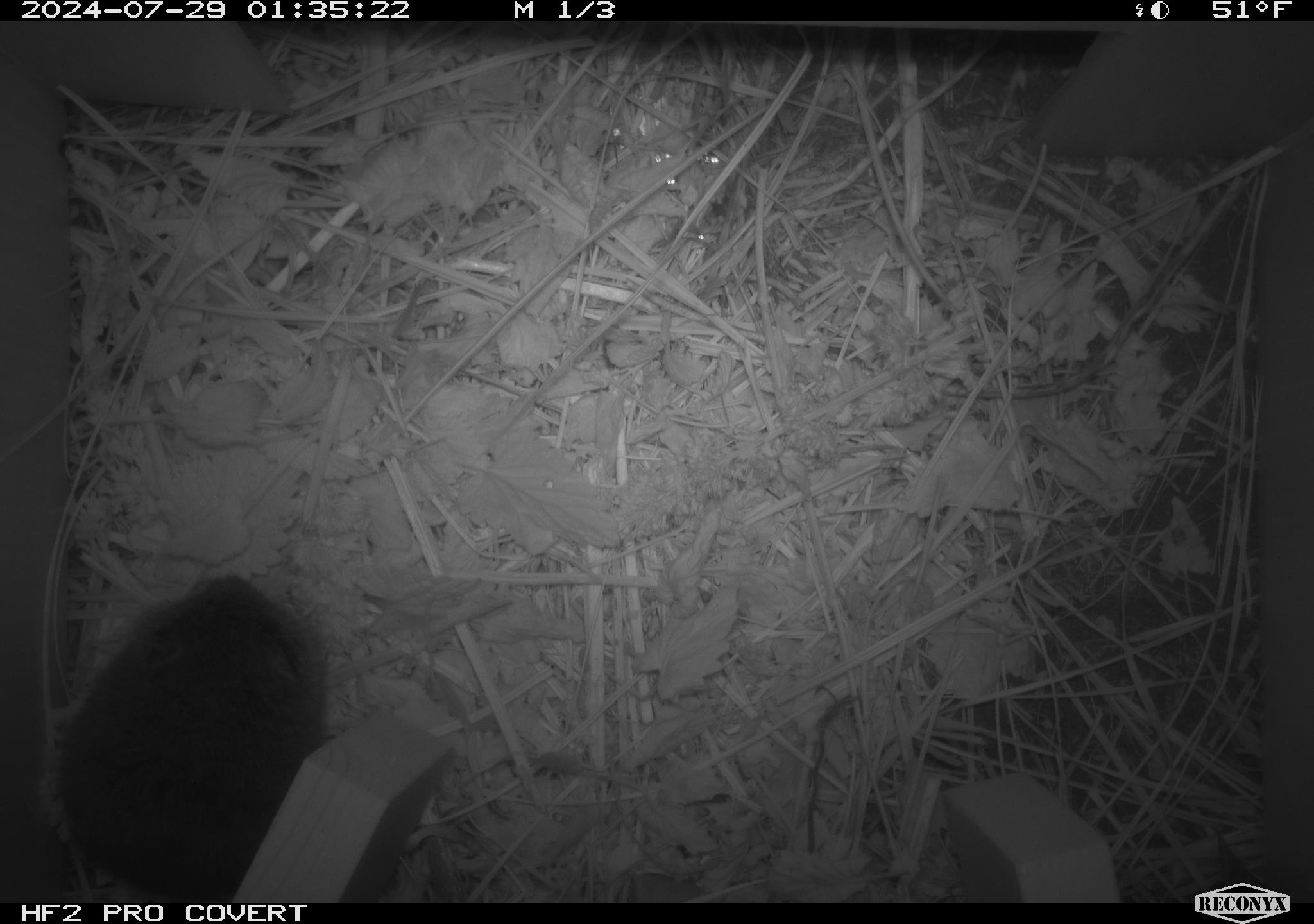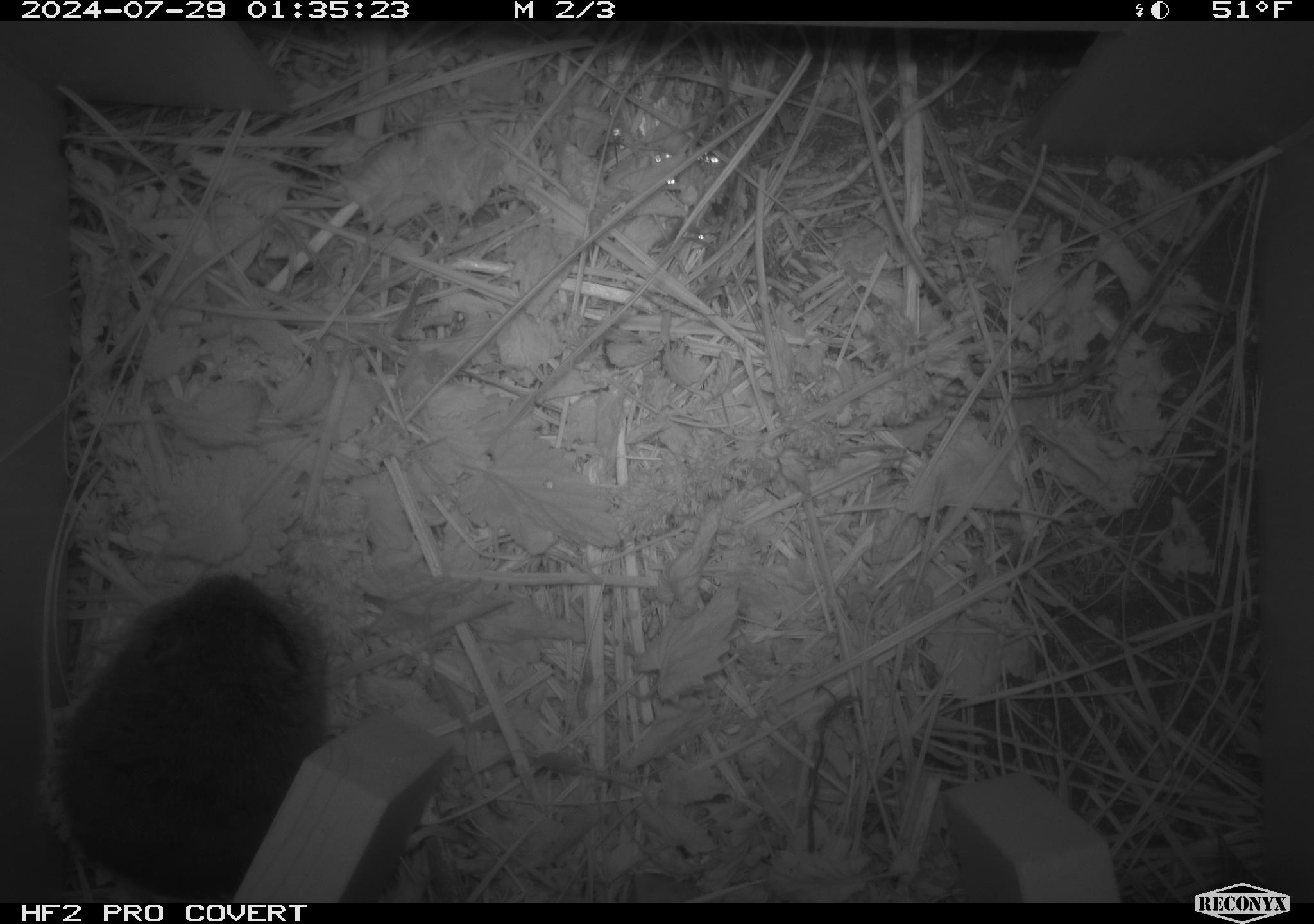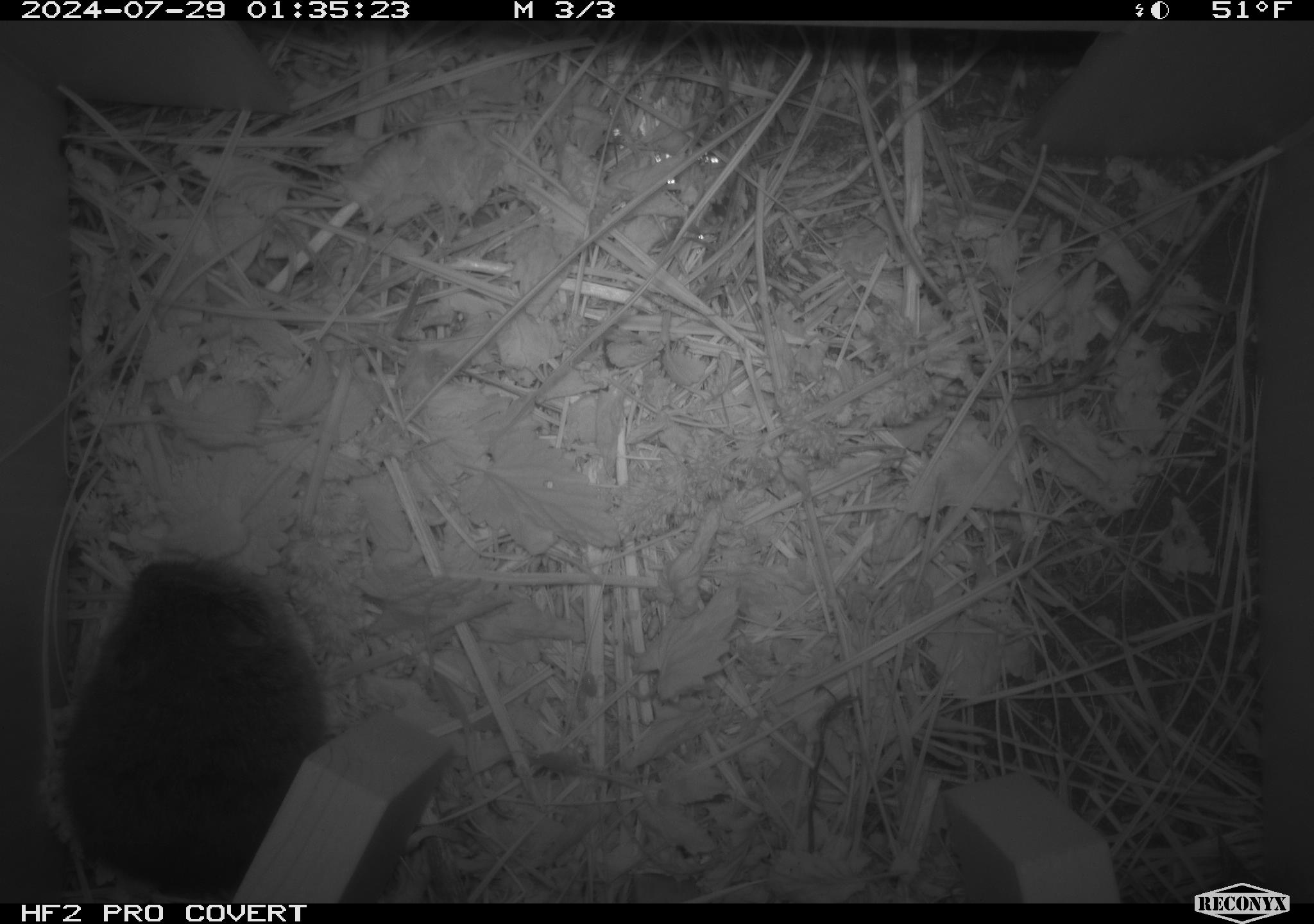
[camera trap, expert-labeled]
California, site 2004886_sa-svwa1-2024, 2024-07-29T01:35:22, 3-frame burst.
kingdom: Animalia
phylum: Chordata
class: Mammalia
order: Rodentia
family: Cricetidae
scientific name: Arvicolinae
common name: voles, lemmings, and muskrats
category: arvicolinae subfamily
Arvicolinae subfamily (voles, lemmings, and muskrats) (Arvicolinae).